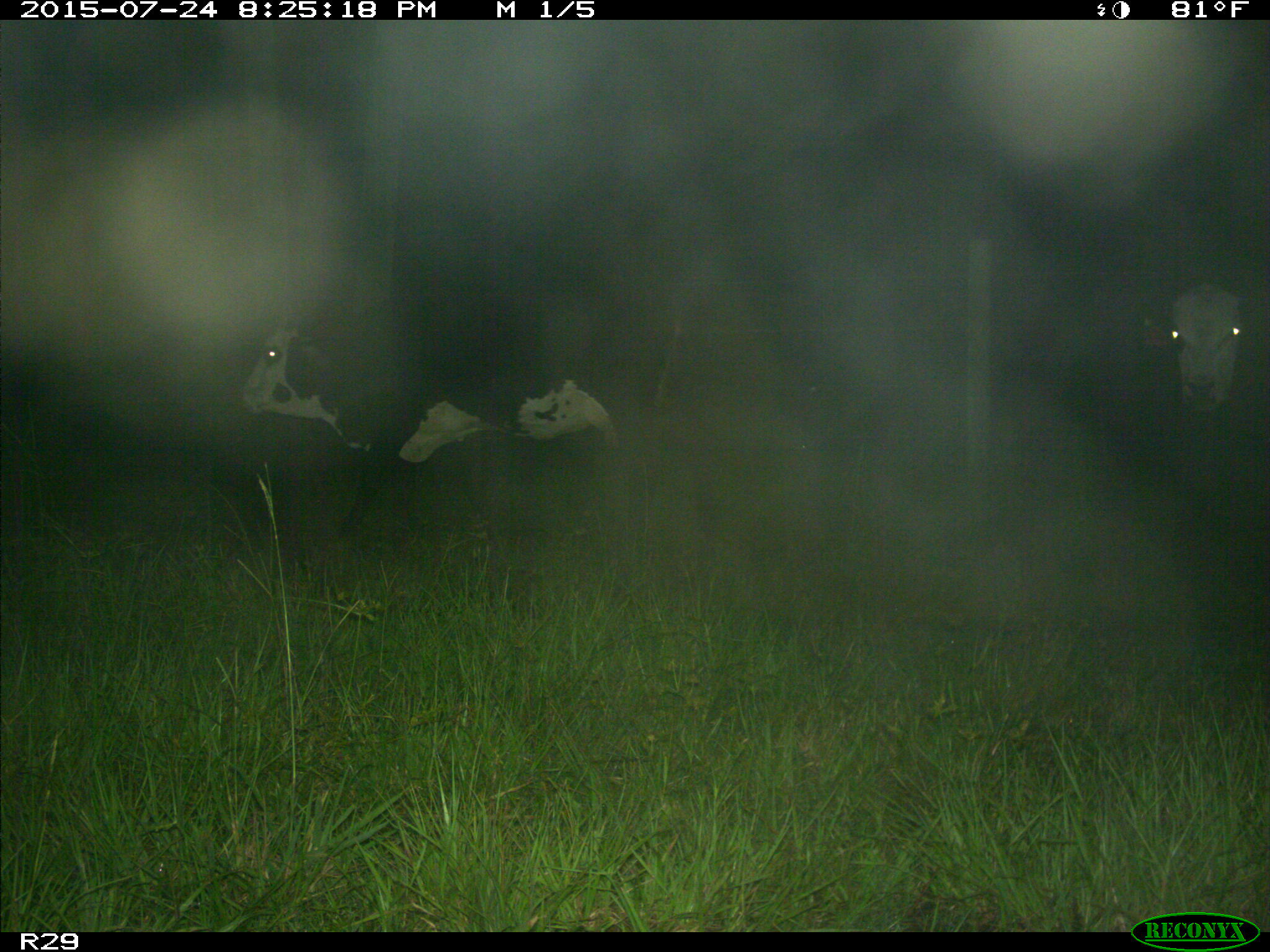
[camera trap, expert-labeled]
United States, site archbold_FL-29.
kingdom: Animalia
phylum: Chordata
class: Mammalia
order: Artiodactyla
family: Bovidae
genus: Bos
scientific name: Bos taurus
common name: domestic cow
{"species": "Bos taurus (domestic cow)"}